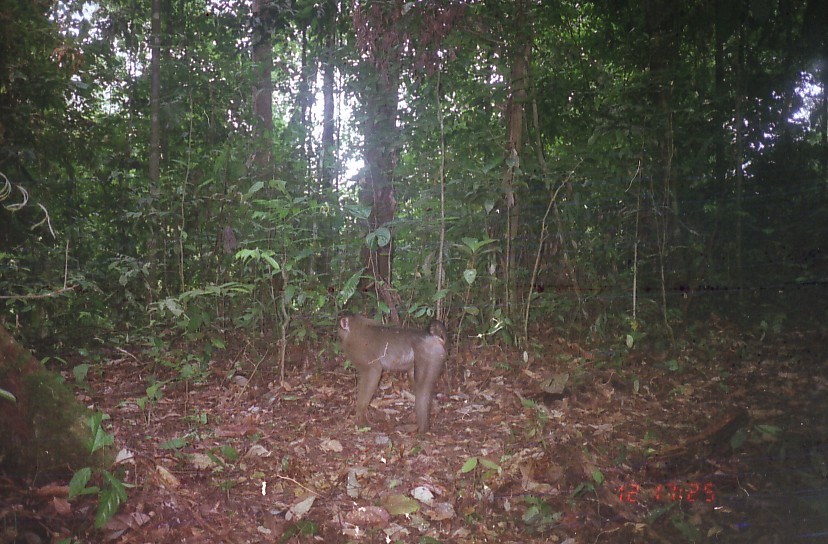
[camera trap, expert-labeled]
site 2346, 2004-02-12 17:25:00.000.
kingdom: Animalia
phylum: Chordata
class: Mammalia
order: Primates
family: Cercopithecidae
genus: Macaca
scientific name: Macaca nemestrina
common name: southern pig-tailed macaque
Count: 1.